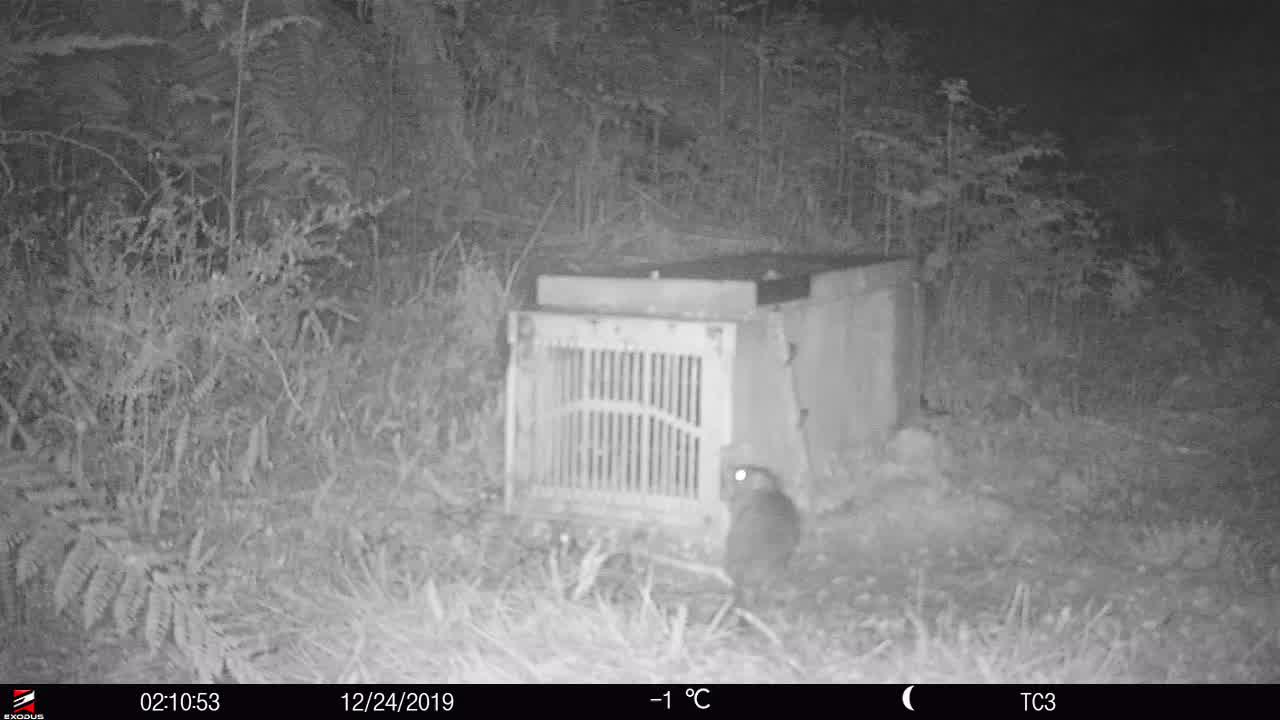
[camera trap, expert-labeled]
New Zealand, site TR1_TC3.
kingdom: Animalia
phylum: Chordata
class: Mammalia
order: Rodentia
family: Muridae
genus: Rattus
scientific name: Rattus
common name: rat